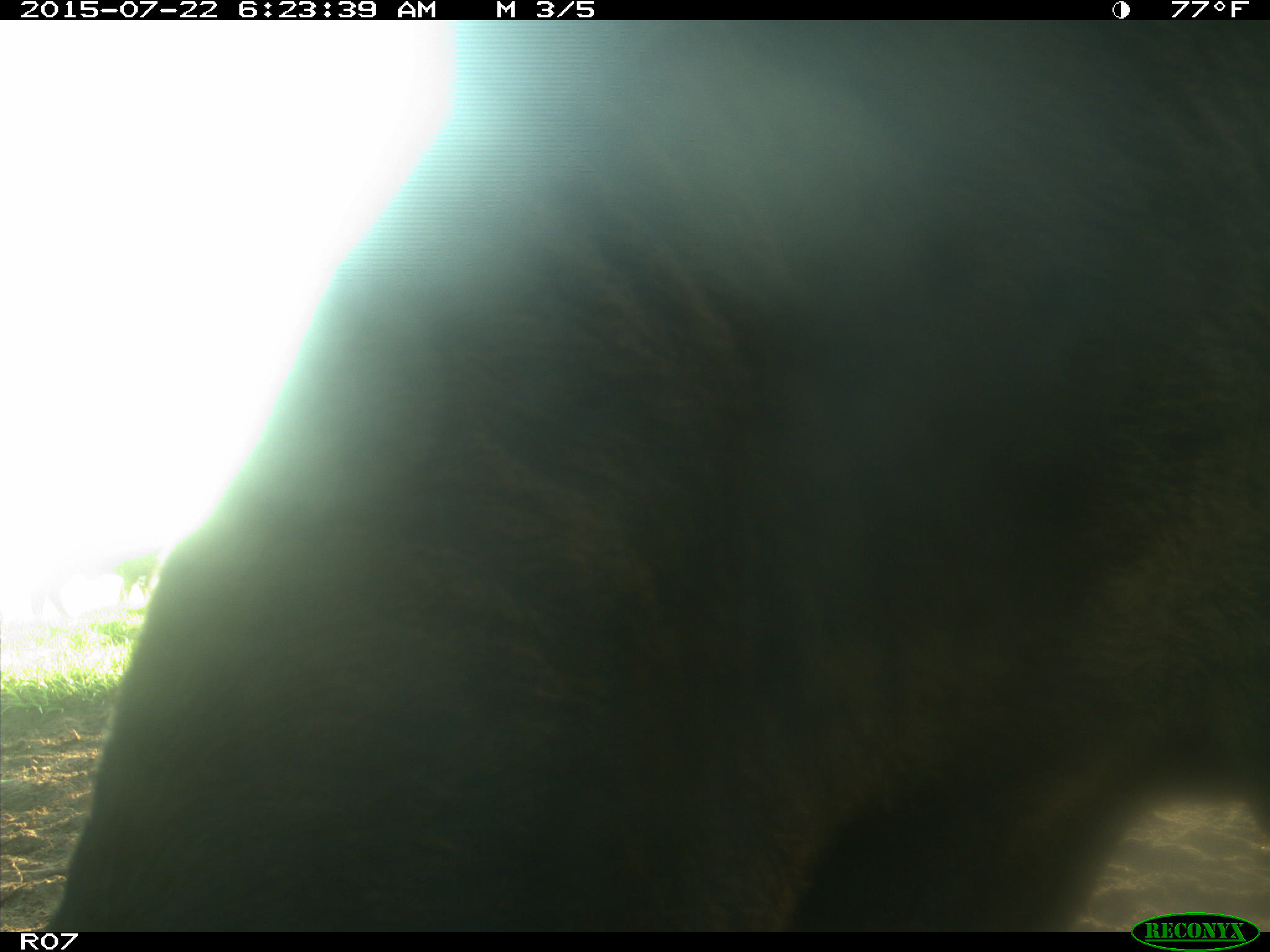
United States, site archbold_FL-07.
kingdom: Animalia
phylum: Chordata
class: Mammalia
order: Carnivora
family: Felidae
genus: Lynx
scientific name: Lynx rufus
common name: bobcat